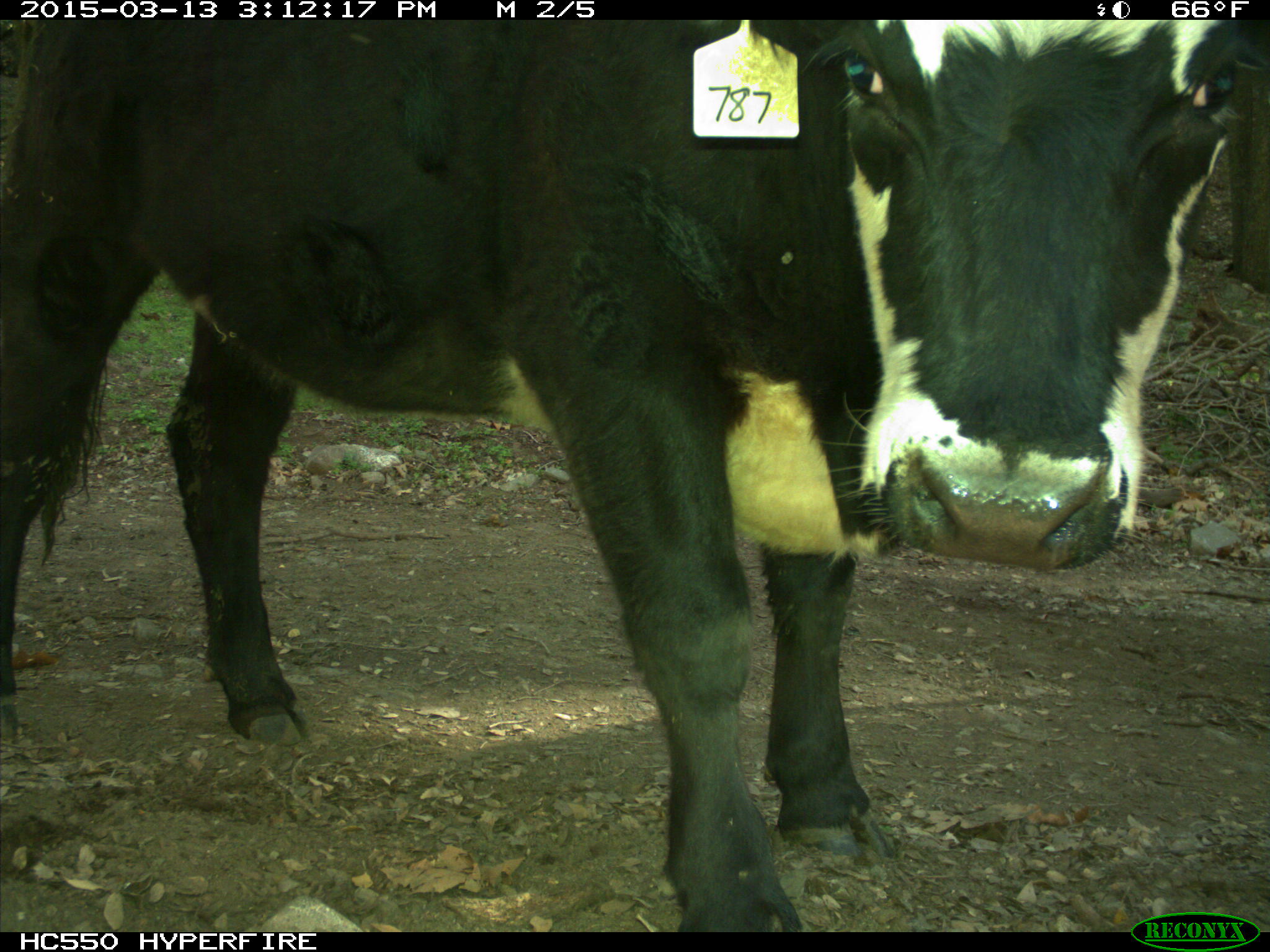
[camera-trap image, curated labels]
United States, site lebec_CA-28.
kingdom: Animalia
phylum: Chordata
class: Mammalia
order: Artiodactyla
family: Bovidae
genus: Bos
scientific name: Bos taurus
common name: domestic cow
Bos taurus (domestic cow).